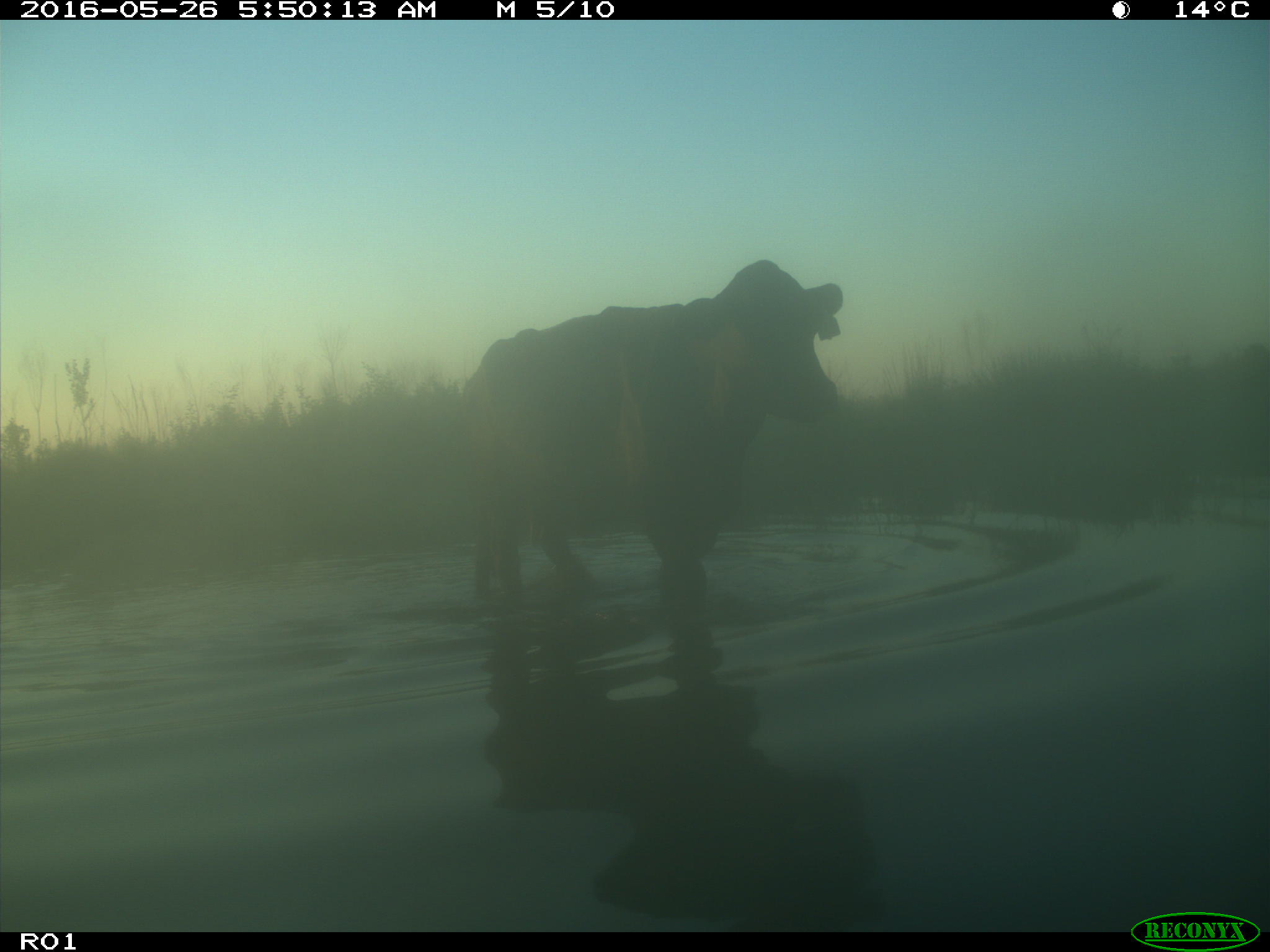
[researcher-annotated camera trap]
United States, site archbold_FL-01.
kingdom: Animalia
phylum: Chordata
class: Mammalia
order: Artiodactyla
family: Bovidae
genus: Bos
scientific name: Bos taurus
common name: domestic cow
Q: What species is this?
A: Bos taurus (domestic cow).